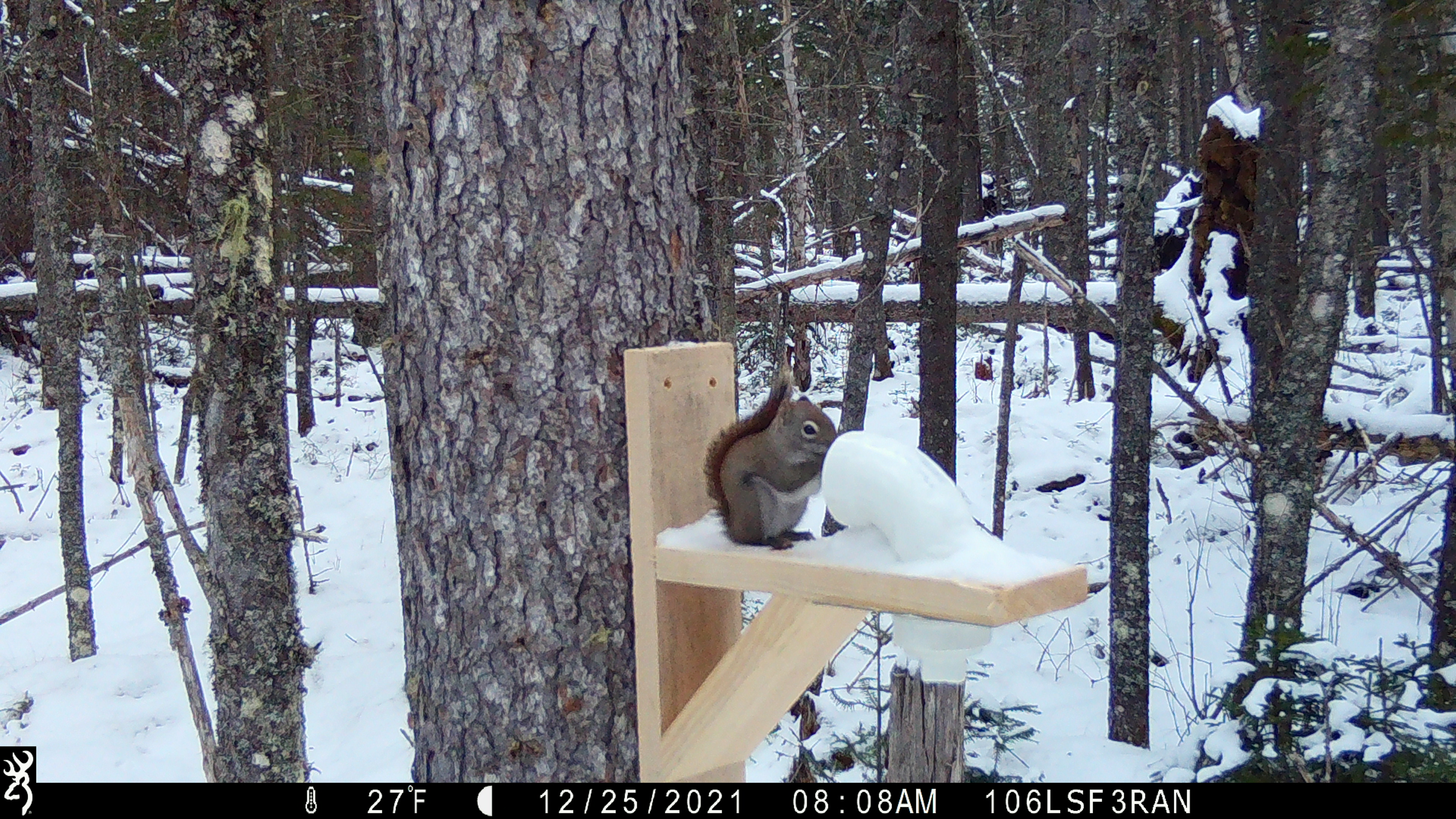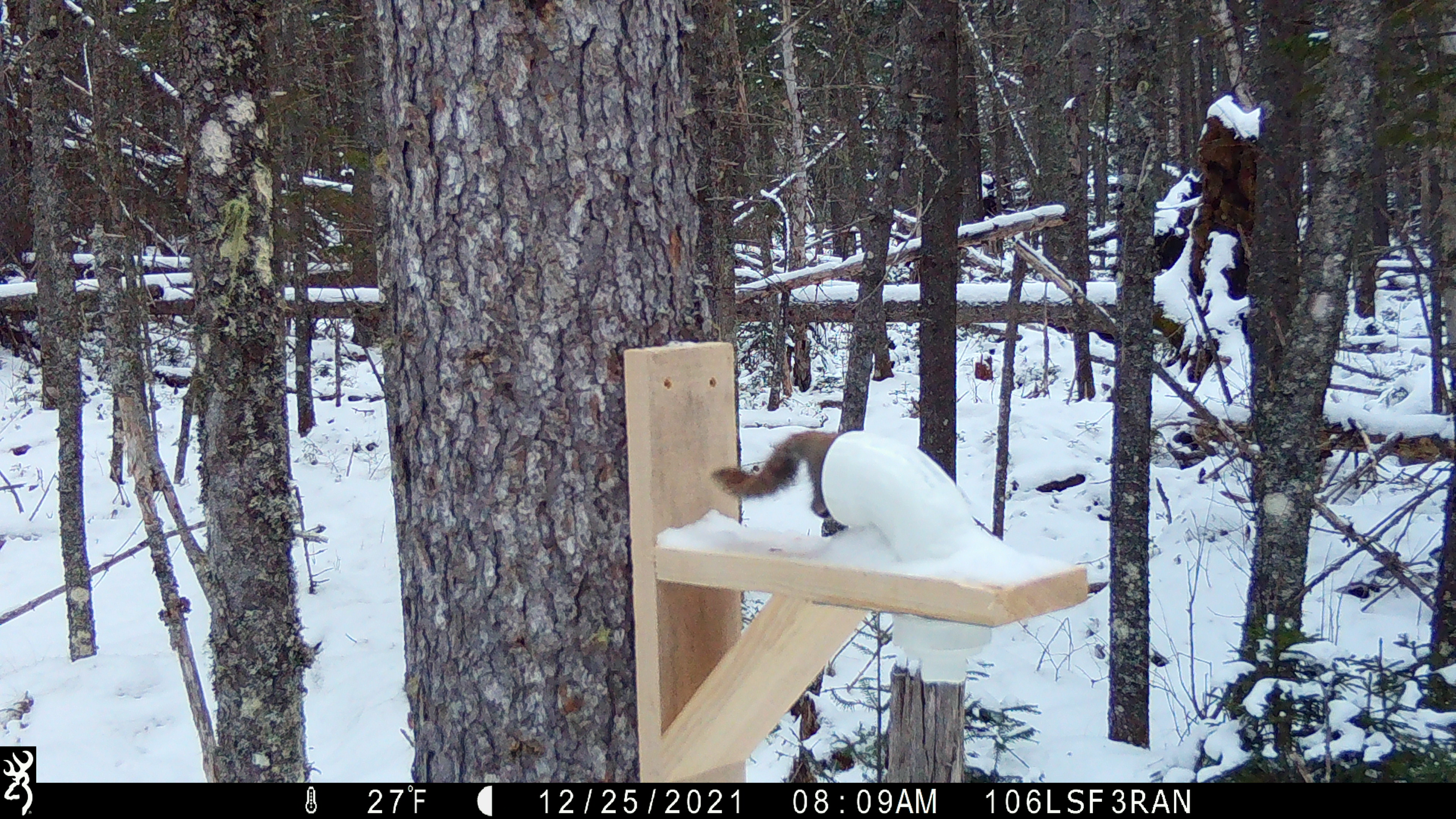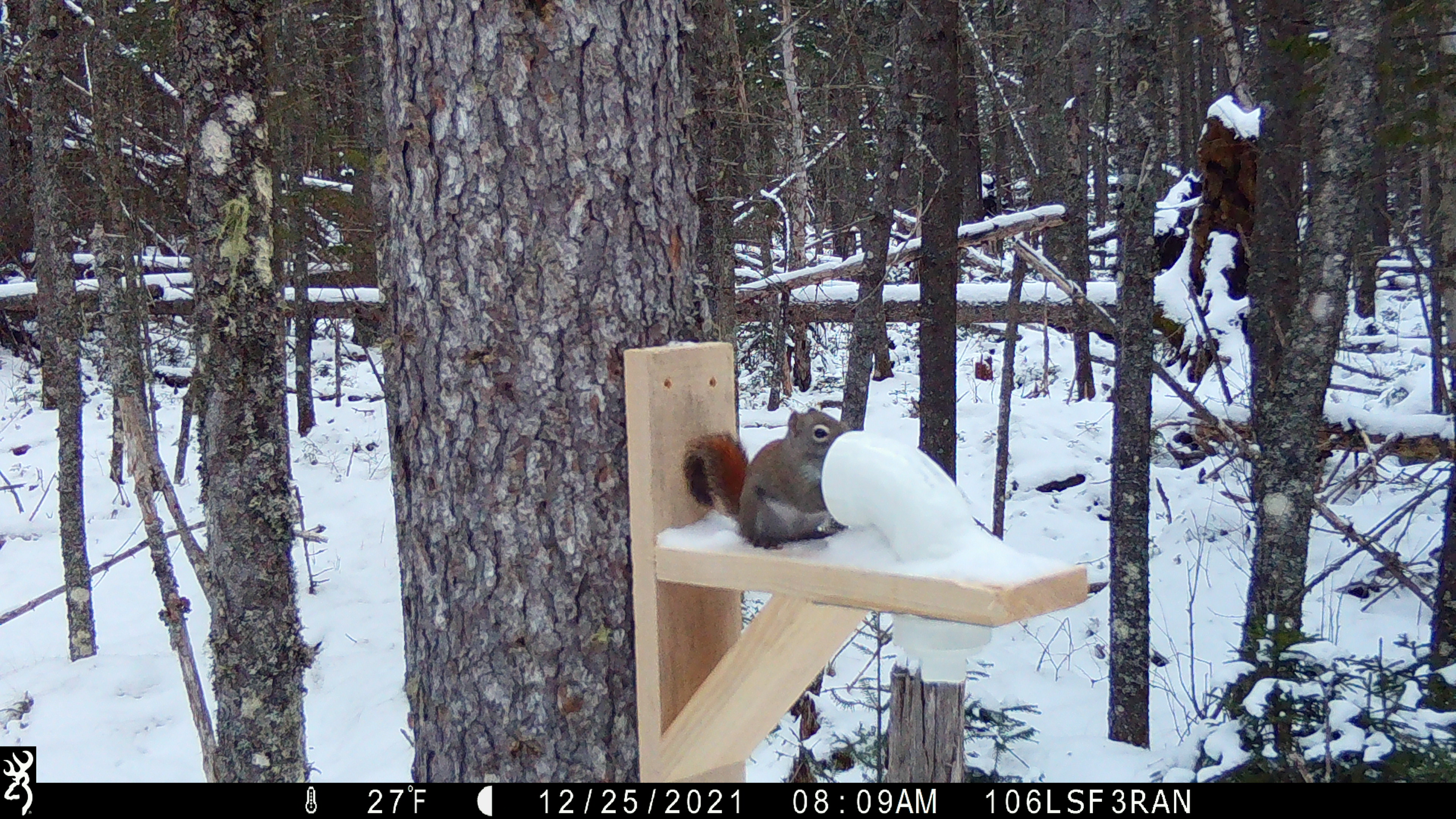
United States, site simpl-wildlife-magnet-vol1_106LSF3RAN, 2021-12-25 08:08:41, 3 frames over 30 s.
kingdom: Animalia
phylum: Chordata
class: Mammalia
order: Rodentia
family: Sciuridae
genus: Tamiasciurus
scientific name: Tamiasciurus hudsonicus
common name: red squirrel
Red squirrel (Tamiasciurus hudsonicus).